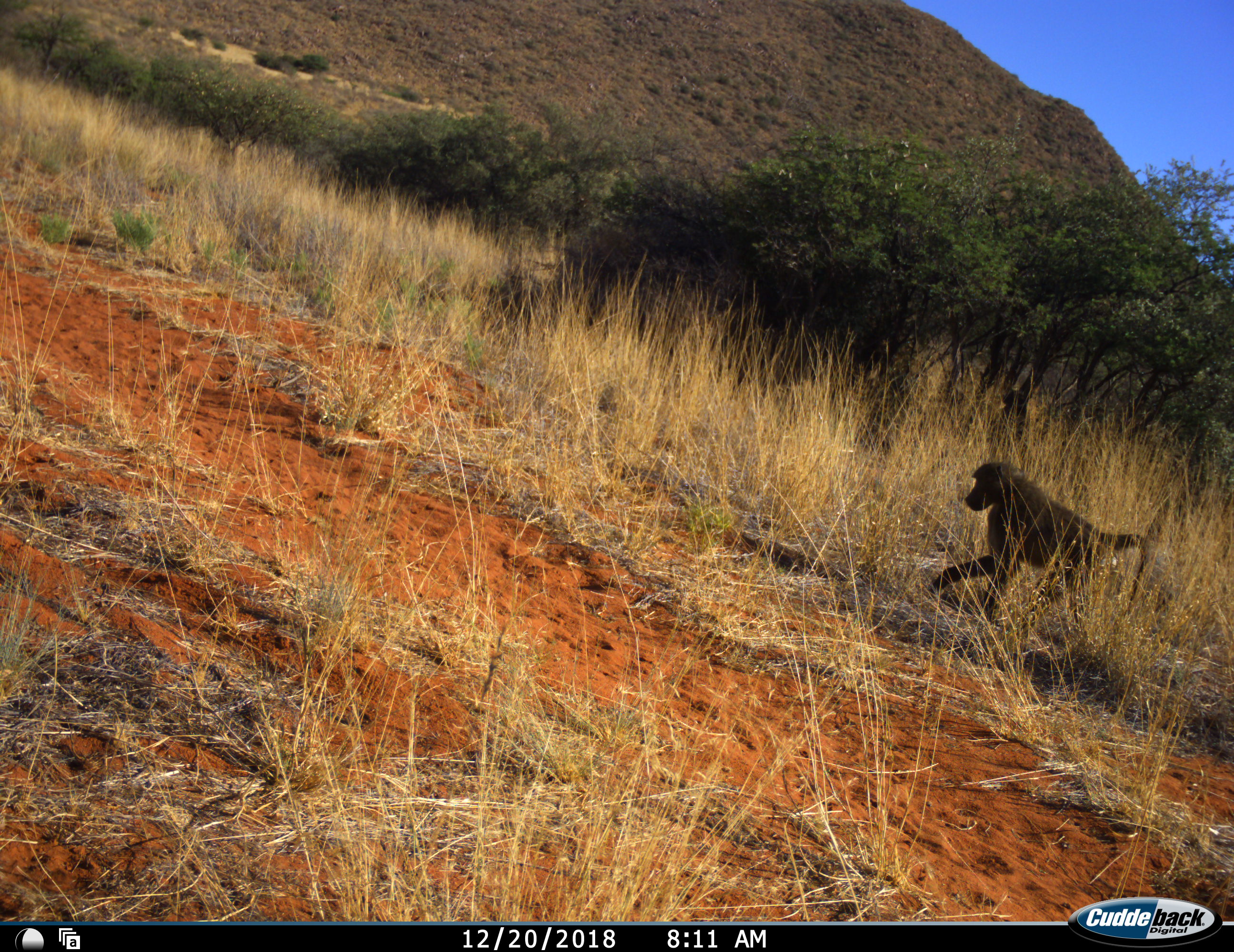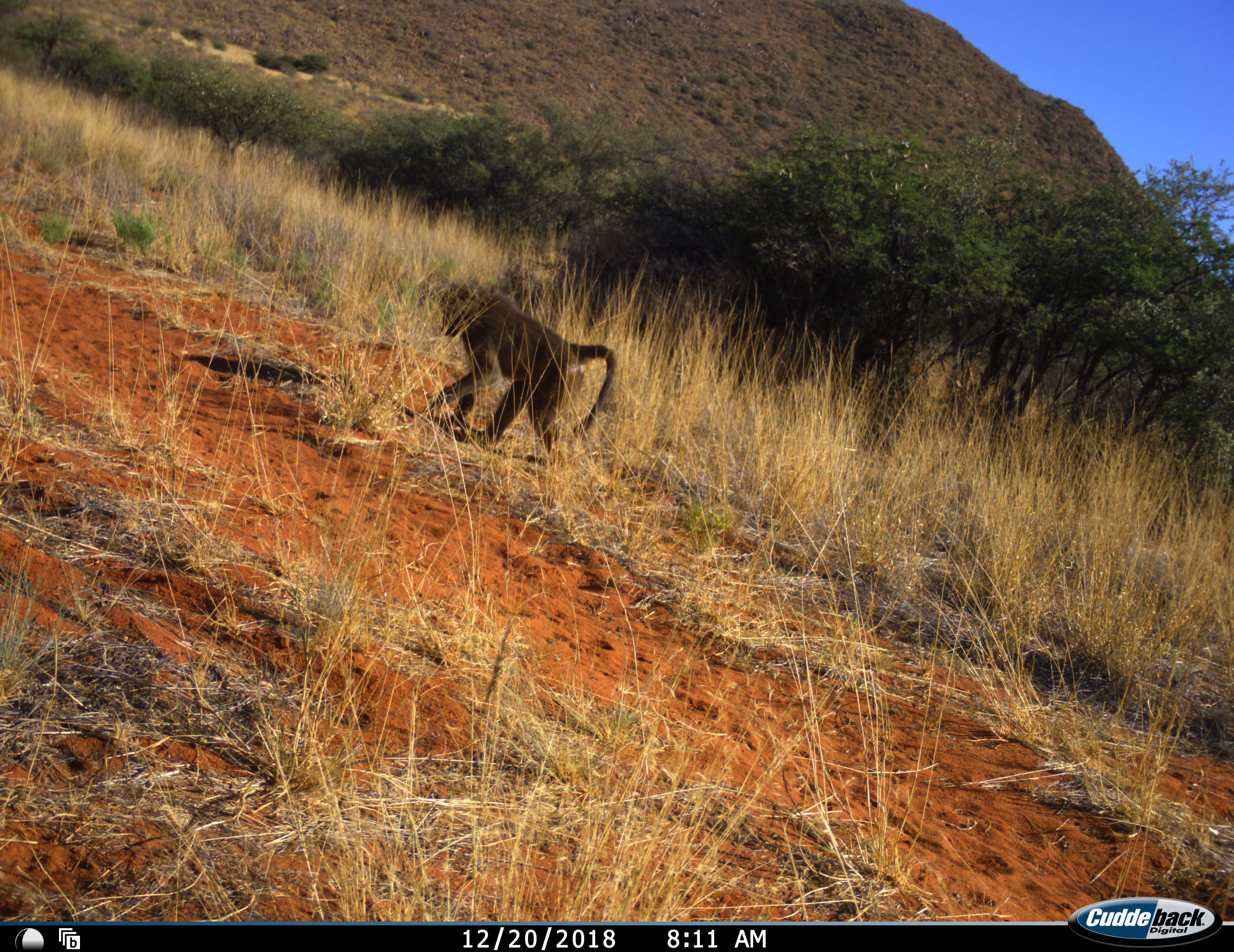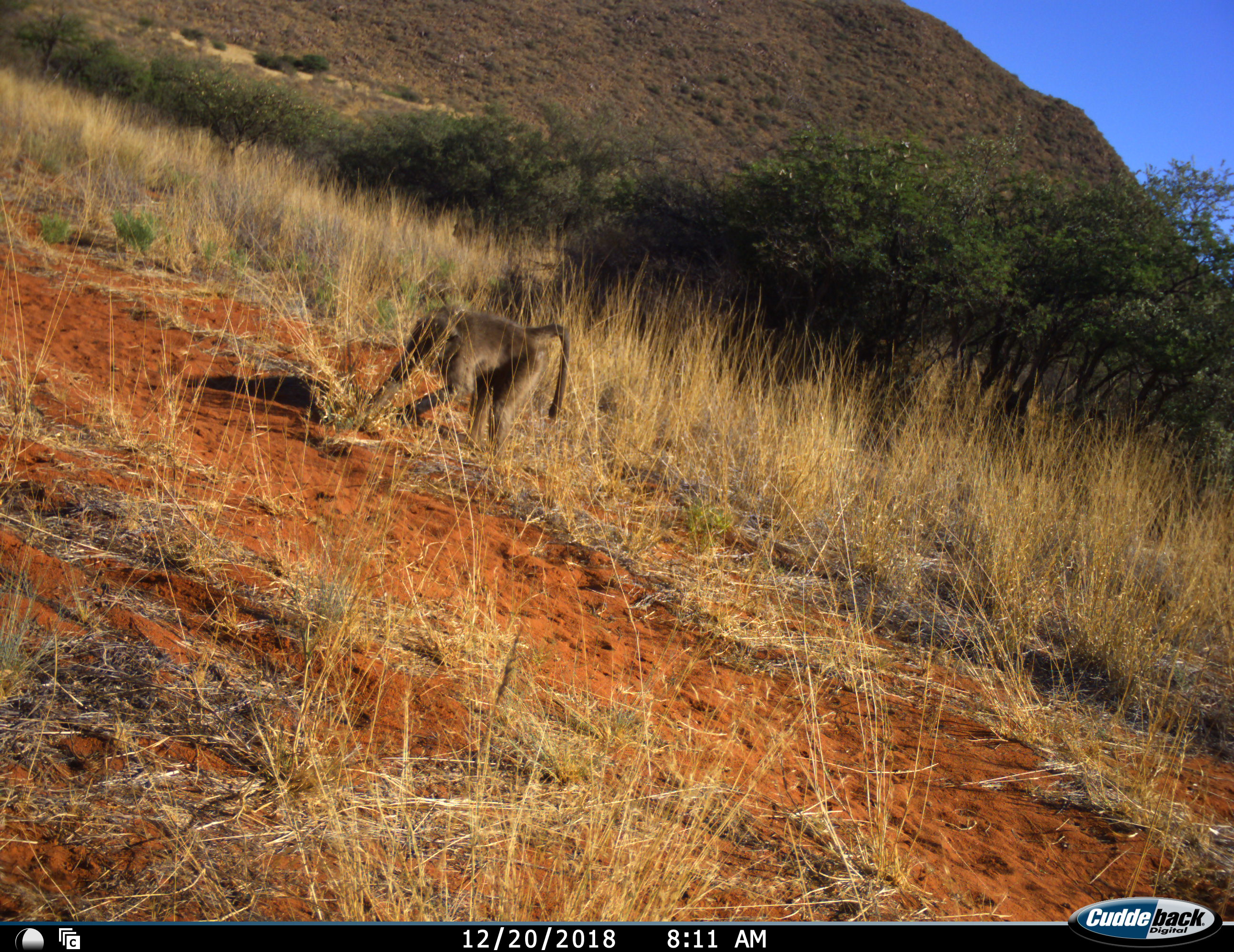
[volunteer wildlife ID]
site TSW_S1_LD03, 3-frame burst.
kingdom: Animalia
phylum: Chordata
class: Mammalia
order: Primates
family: Cercopithecidae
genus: Papio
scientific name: Papio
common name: baboon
Baboon (Papio), count 1. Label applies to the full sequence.